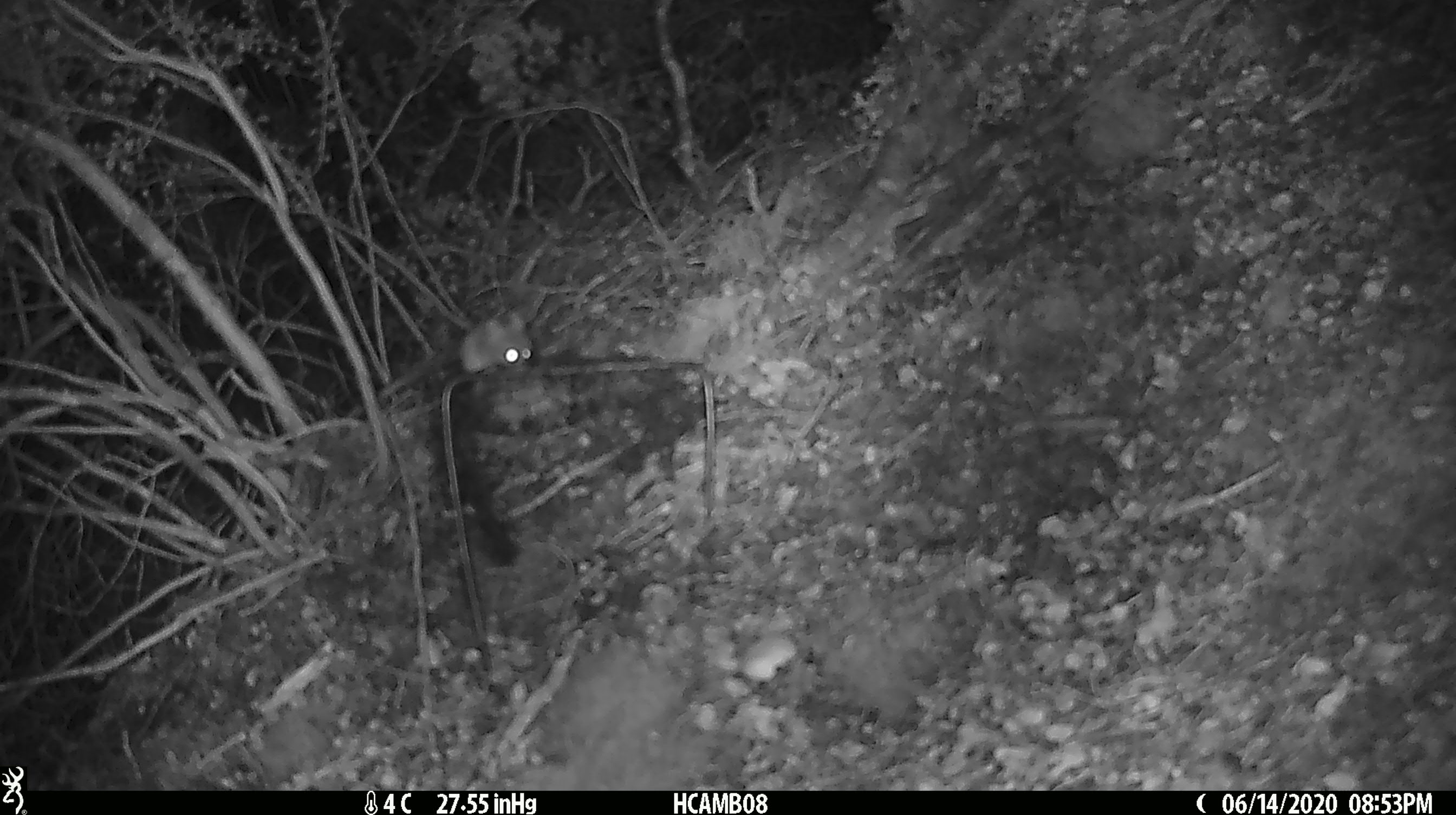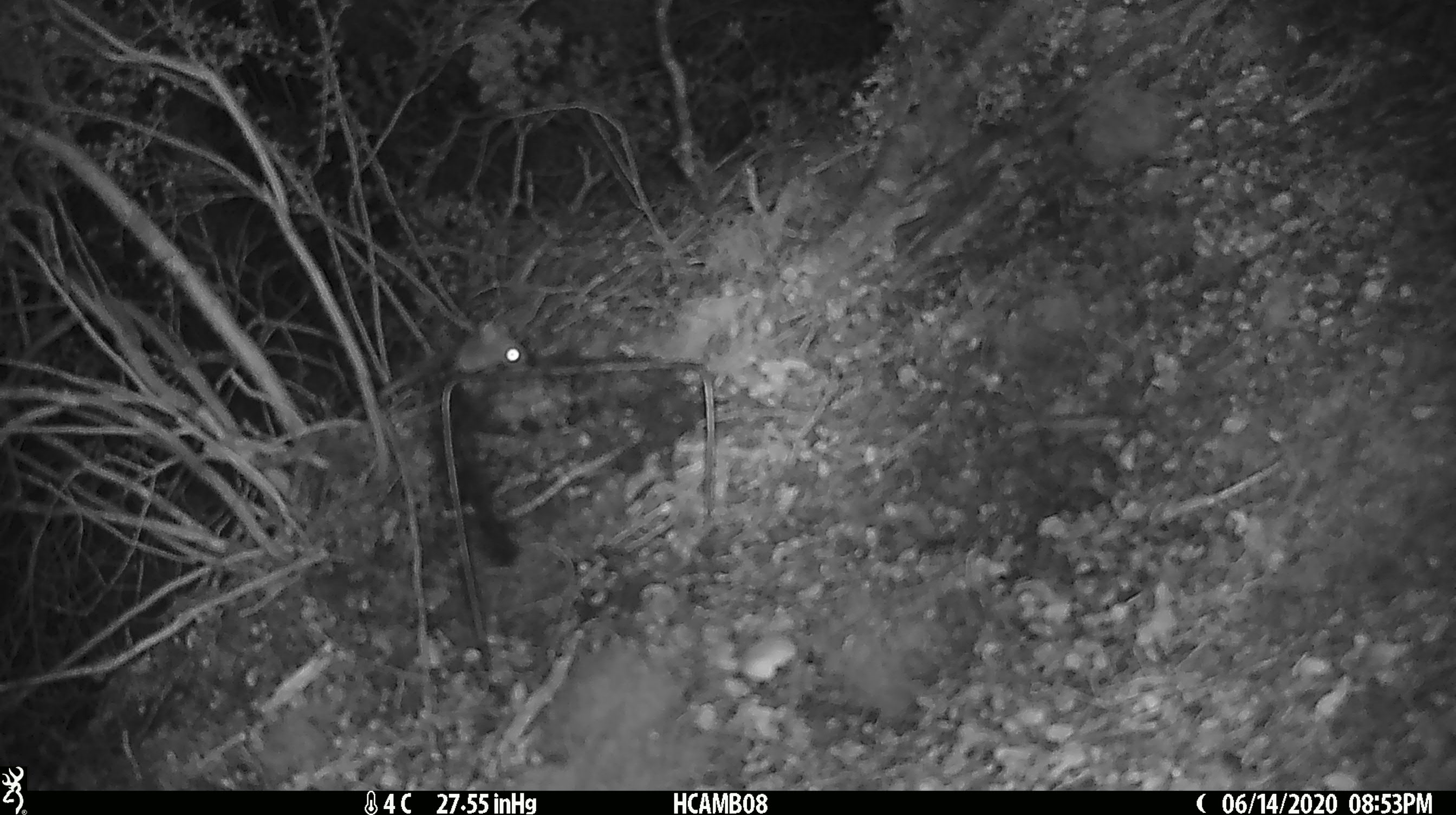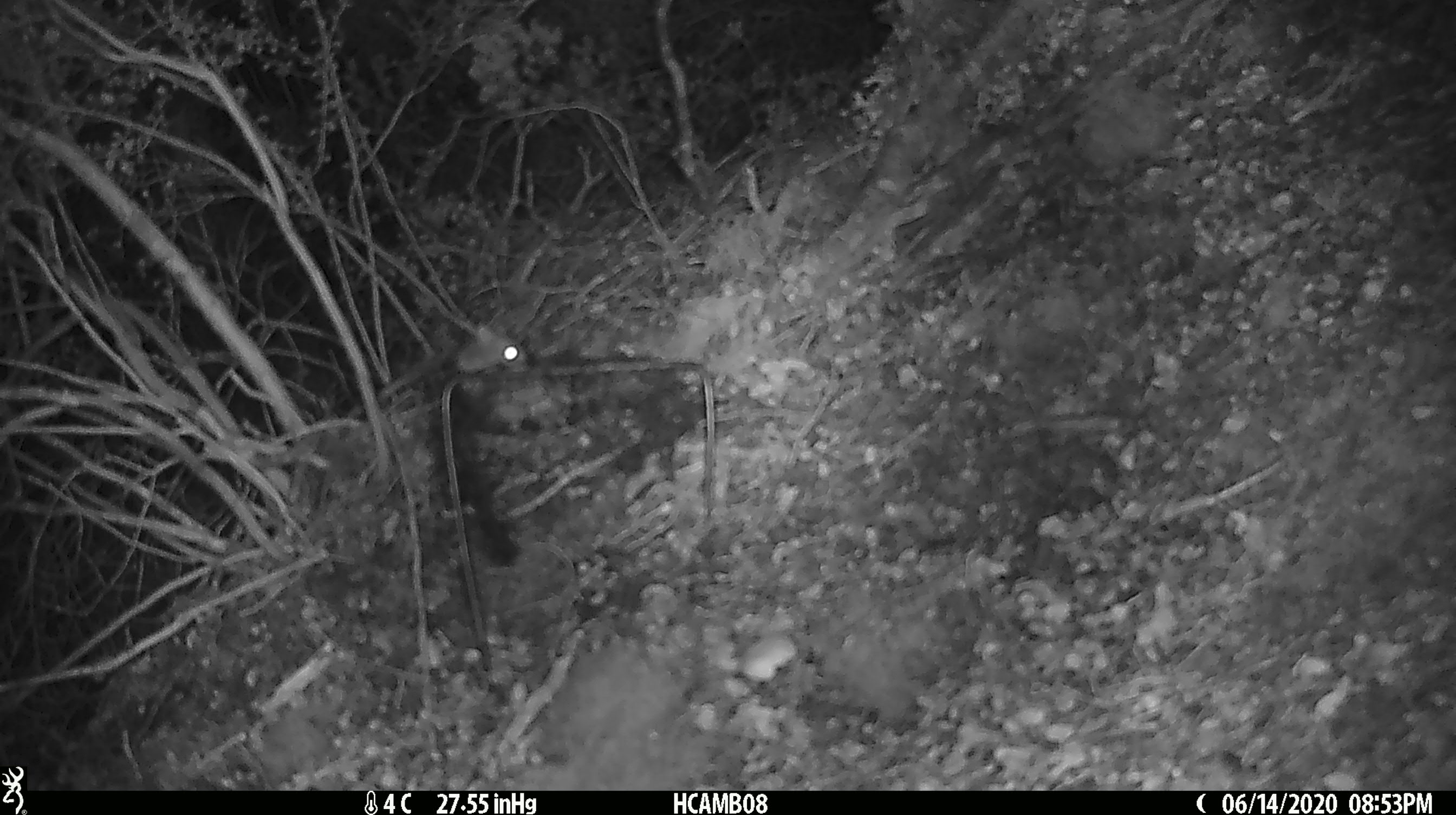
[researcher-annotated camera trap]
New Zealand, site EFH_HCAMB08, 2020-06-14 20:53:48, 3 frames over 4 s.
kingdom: Animalia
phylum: Chordata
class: Mammalia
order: Rodentia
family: Muridae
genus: Mus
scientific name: Mus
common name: mouse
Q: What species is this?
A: Mouse (Mus).